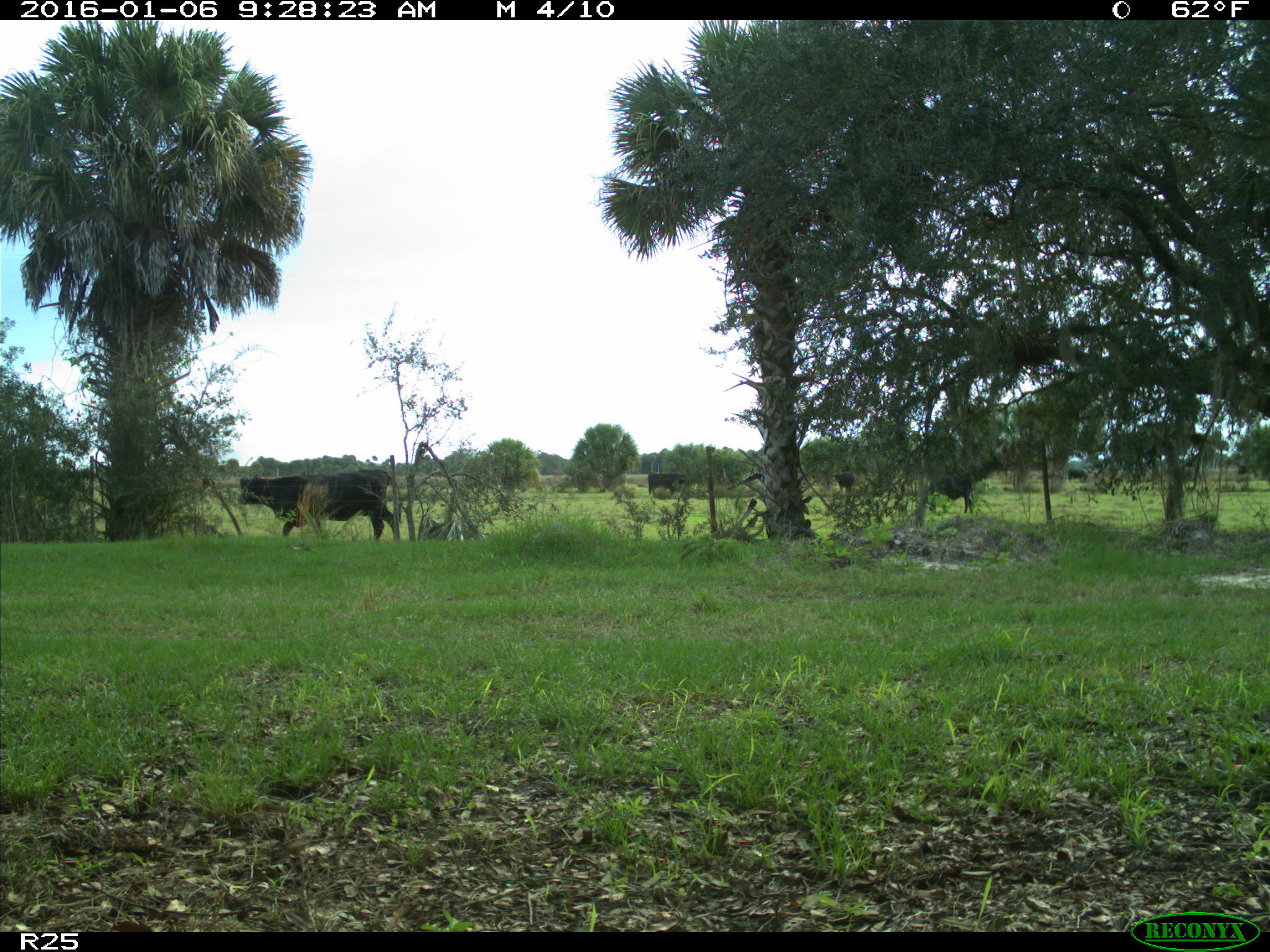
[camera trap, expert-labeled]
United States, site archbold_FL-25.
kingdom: Animalia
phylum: Chordata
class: Mammalia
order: Artiodactyla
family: Bovidae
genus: Bos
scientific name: Bos taurus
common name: domestic cow